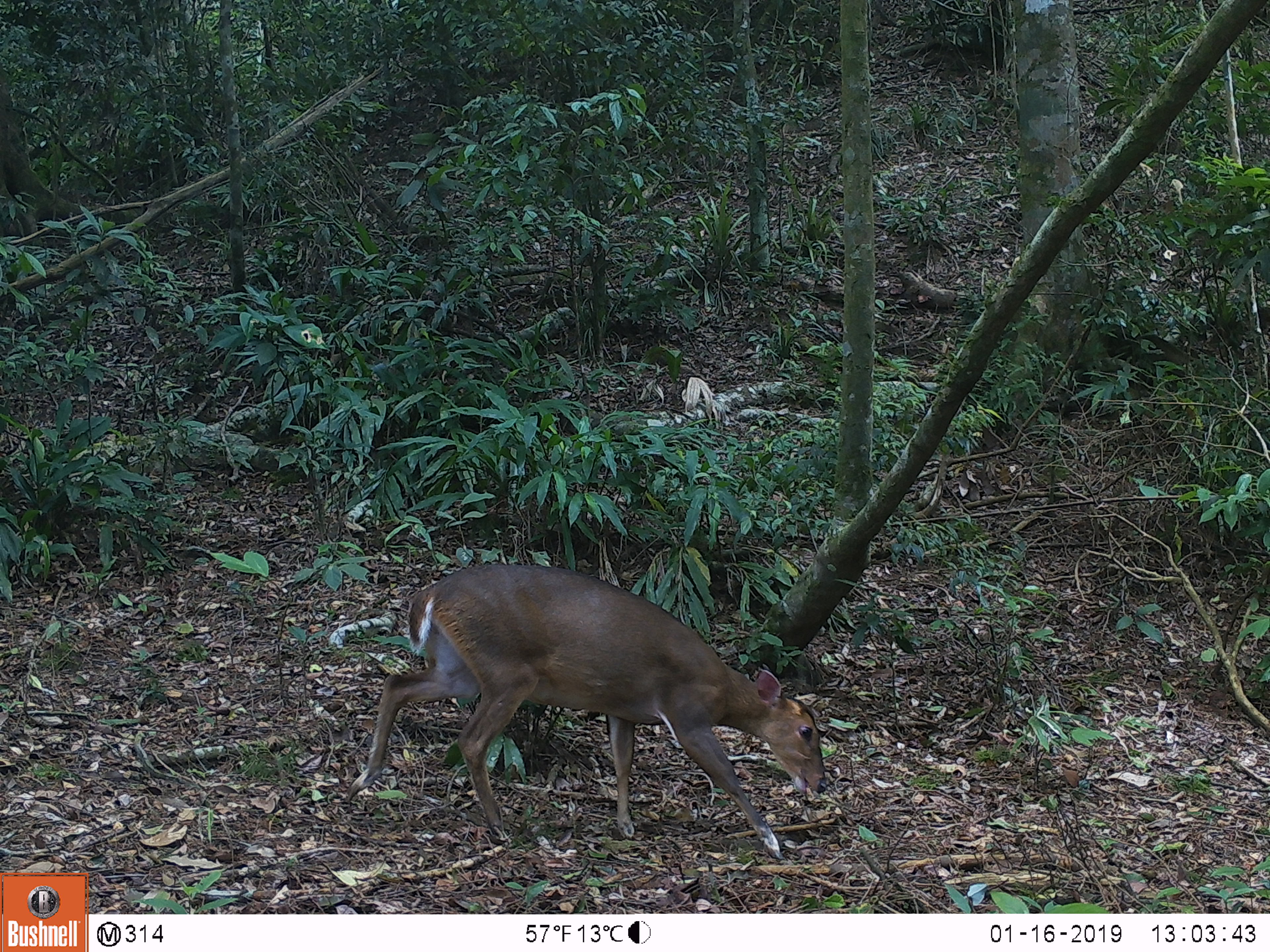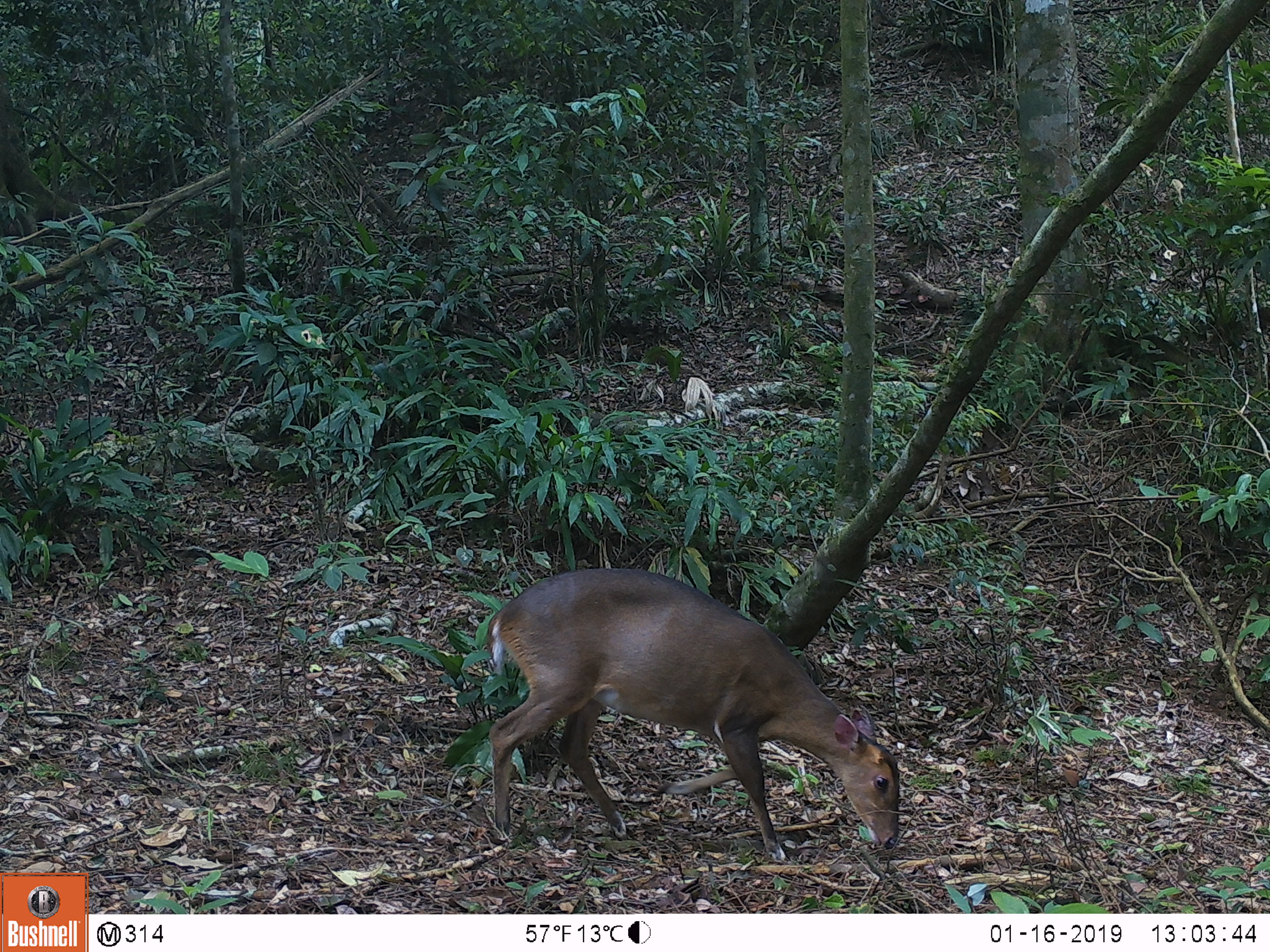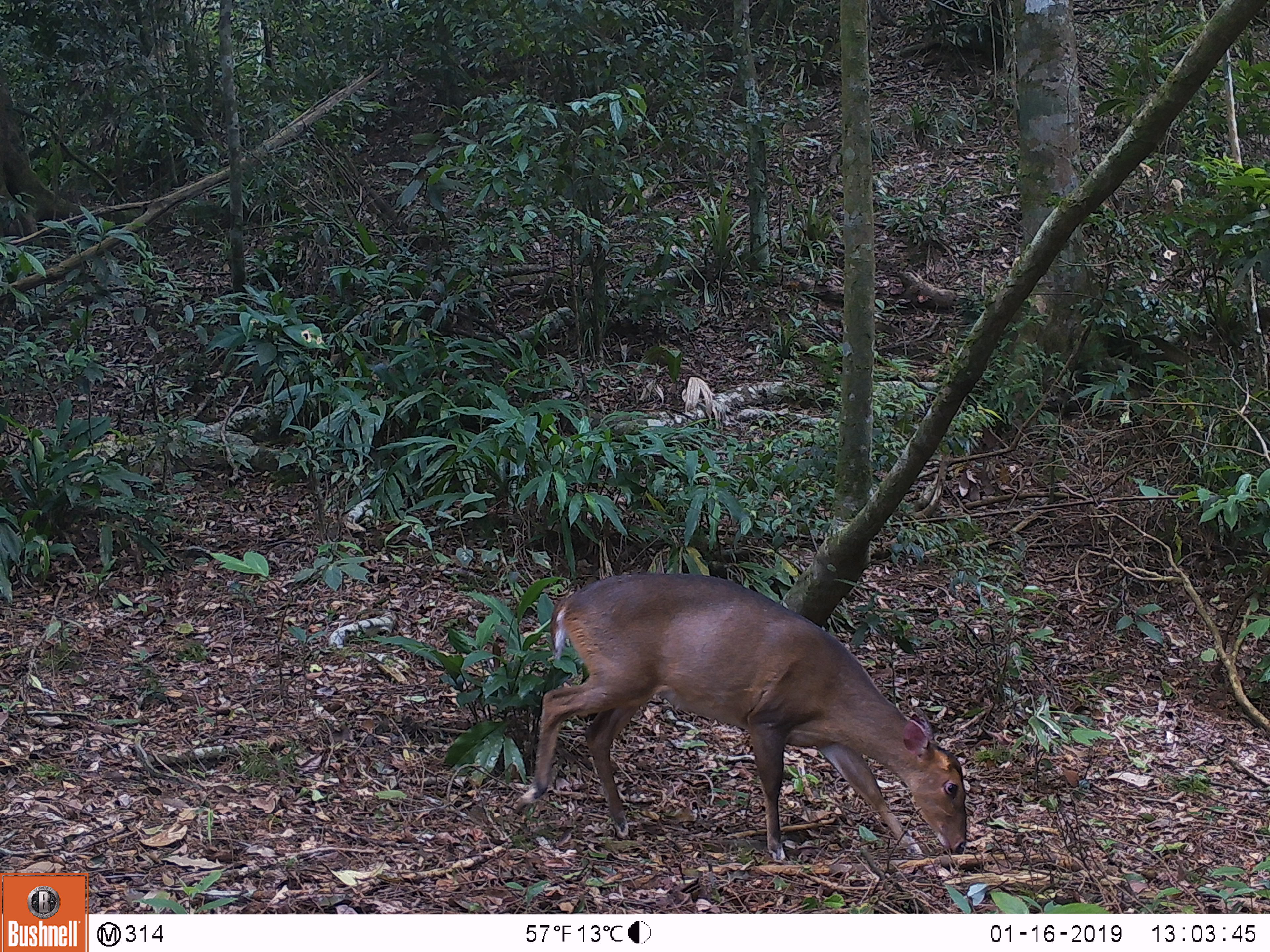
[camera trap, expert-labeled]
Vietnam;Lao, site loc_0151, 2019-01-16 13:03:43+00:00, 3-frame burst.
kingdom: Animalia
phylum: Chordata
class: Mammalia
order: Artiodactyla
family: Cervidae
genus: Muntiacus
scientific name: Muntiacus vuquangensis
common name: large-antlered muntjac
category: large antlered muntjac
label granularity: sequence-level